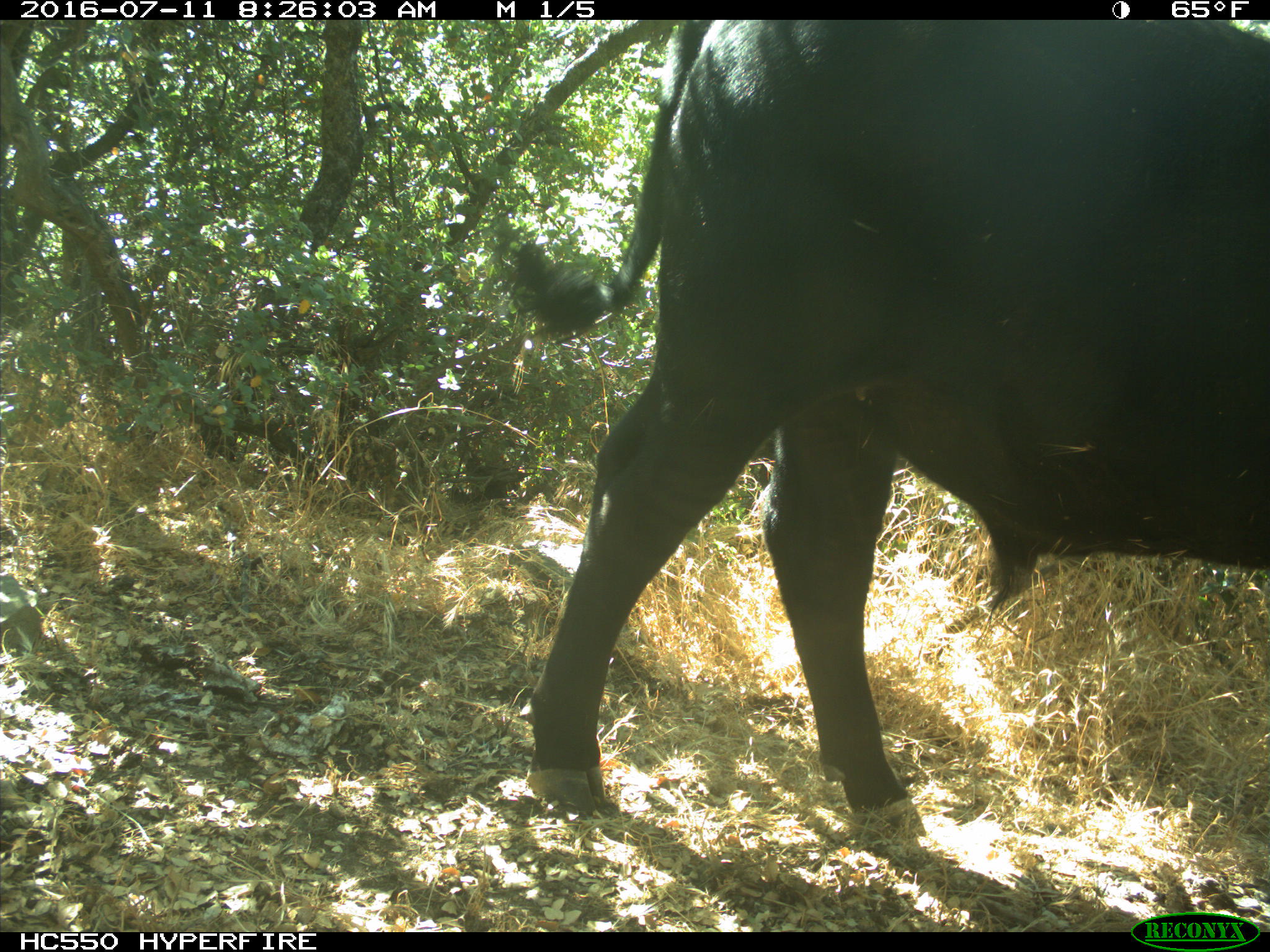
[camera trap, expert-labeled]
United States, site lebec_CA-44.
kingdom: Animalia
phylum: Chordata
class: Mammalia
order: Artiodactyla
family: Bovidae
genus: Bos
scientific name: Bos taurus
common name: domestic cow